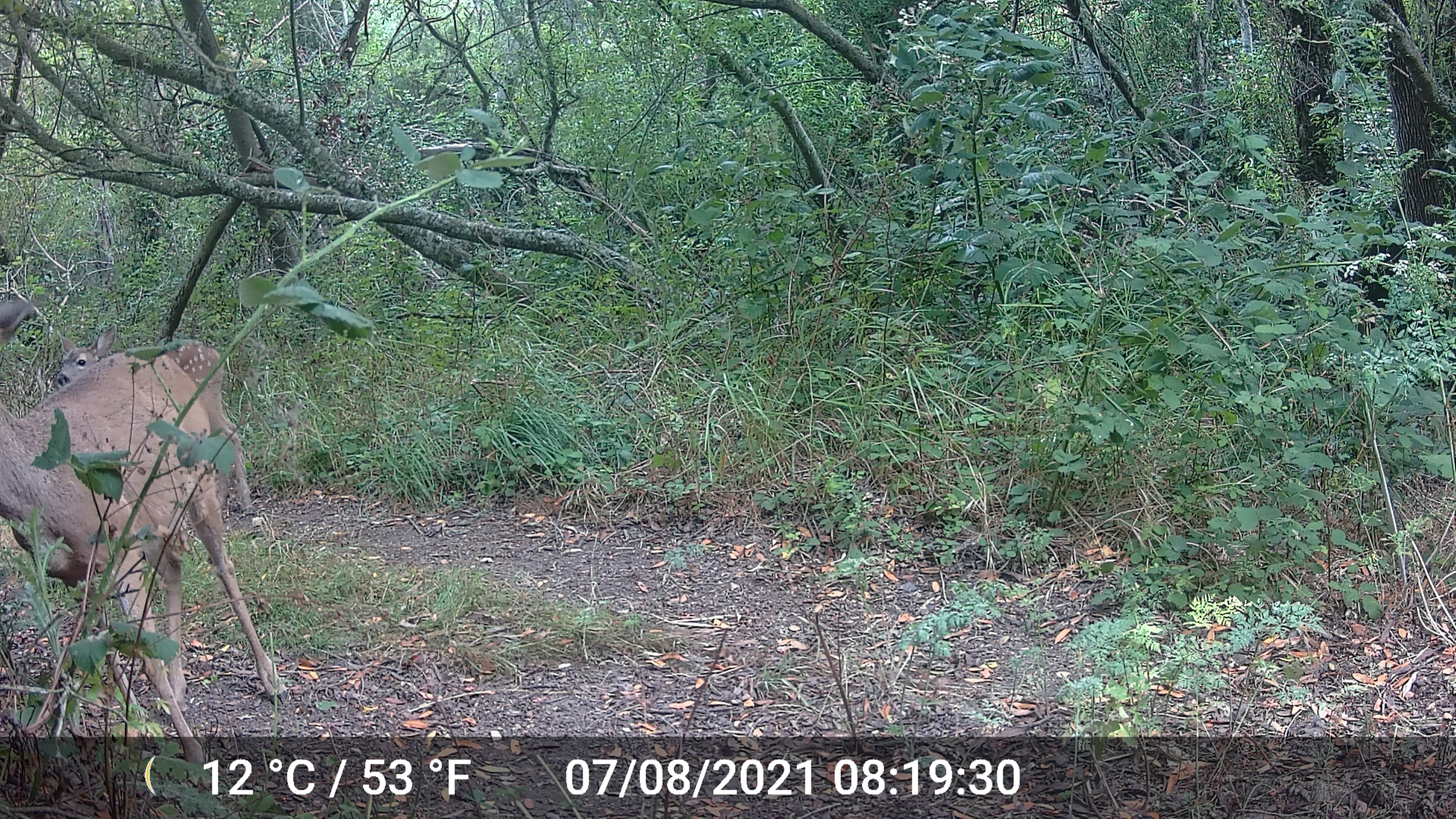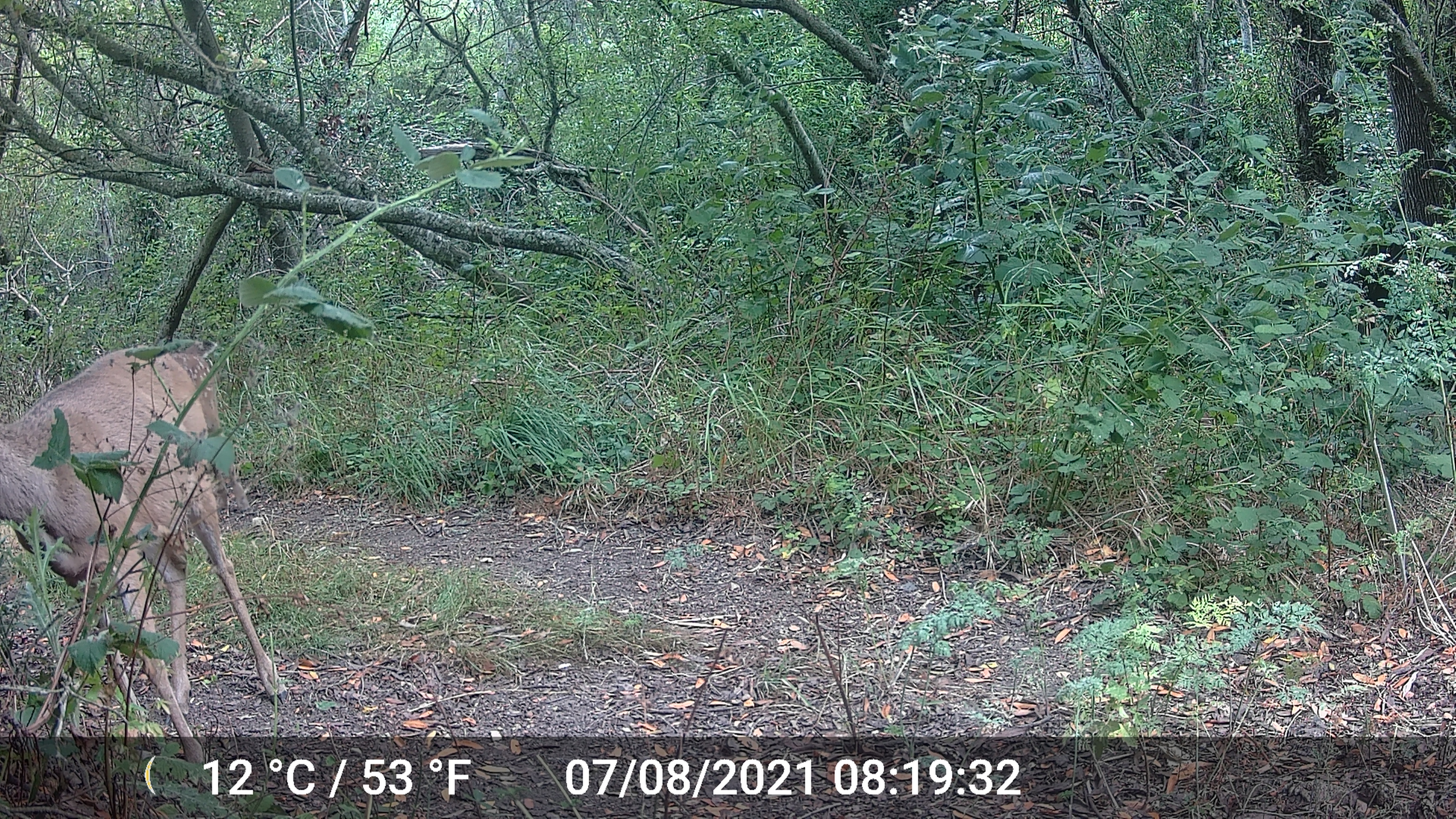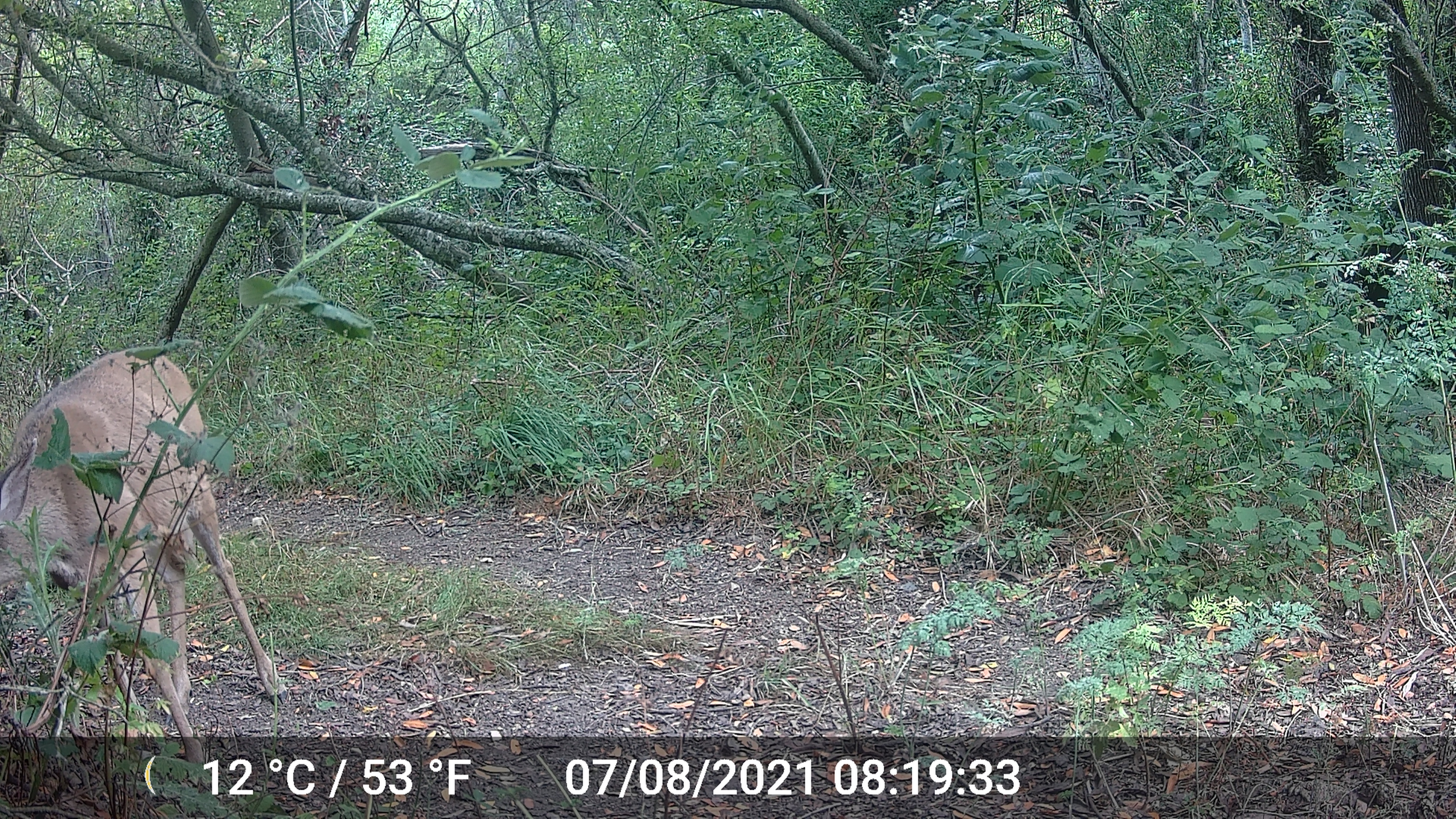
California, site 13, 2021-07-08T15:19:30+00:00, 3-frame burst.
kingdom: Animalia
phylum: Chordata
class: Mammalia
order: Artiodactyla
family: Cervidae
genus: Odocoileus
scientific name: Odocoileus hemionus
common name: mule deer